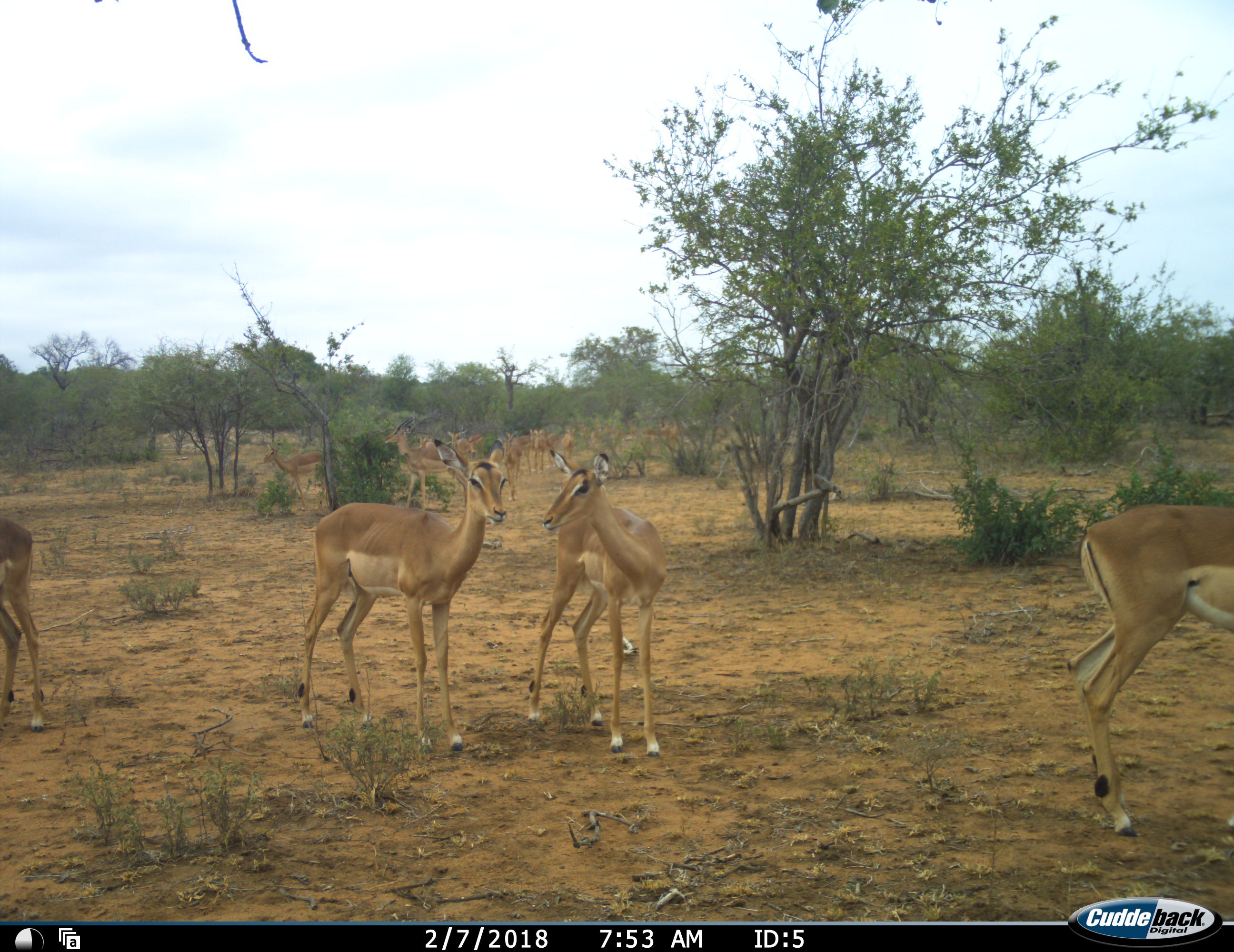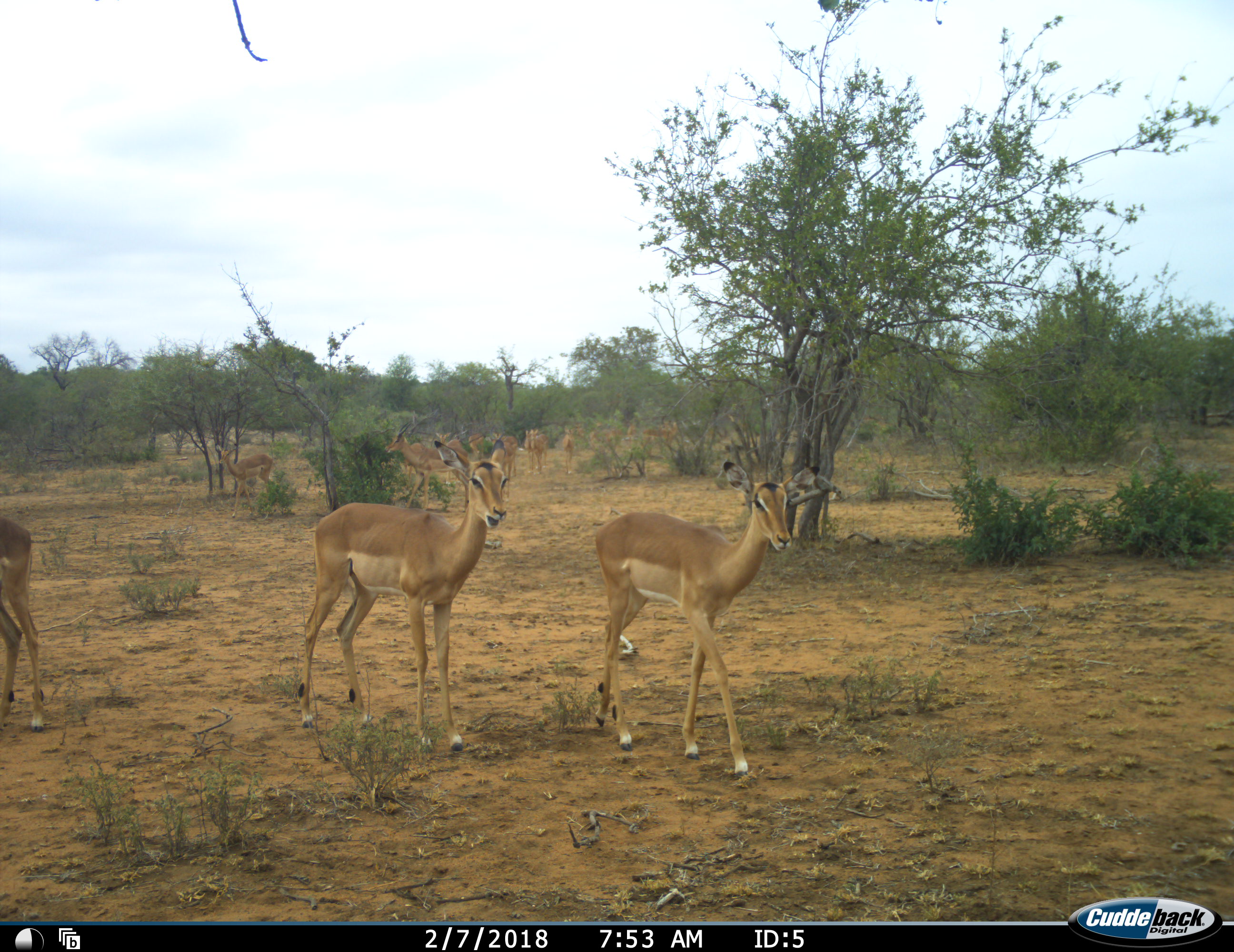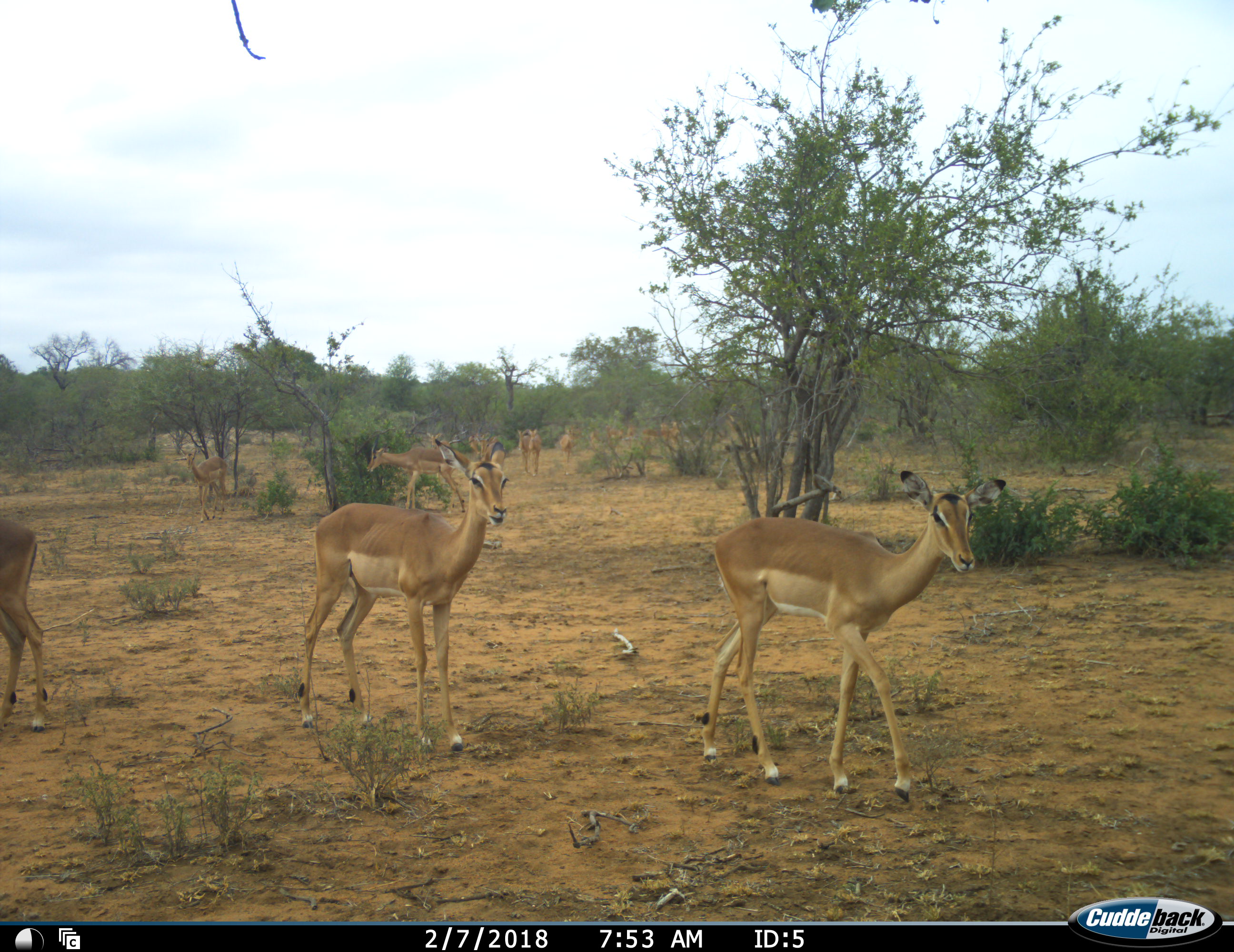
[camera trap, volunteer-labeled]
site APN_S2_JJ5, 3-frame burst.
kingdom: Animalia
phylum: Chordata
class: Mammalia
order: Artiodactyla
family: Bovidae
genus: Aepyceros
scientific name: Aepyceros melampus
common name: impala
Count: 11-50.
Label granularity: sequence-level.